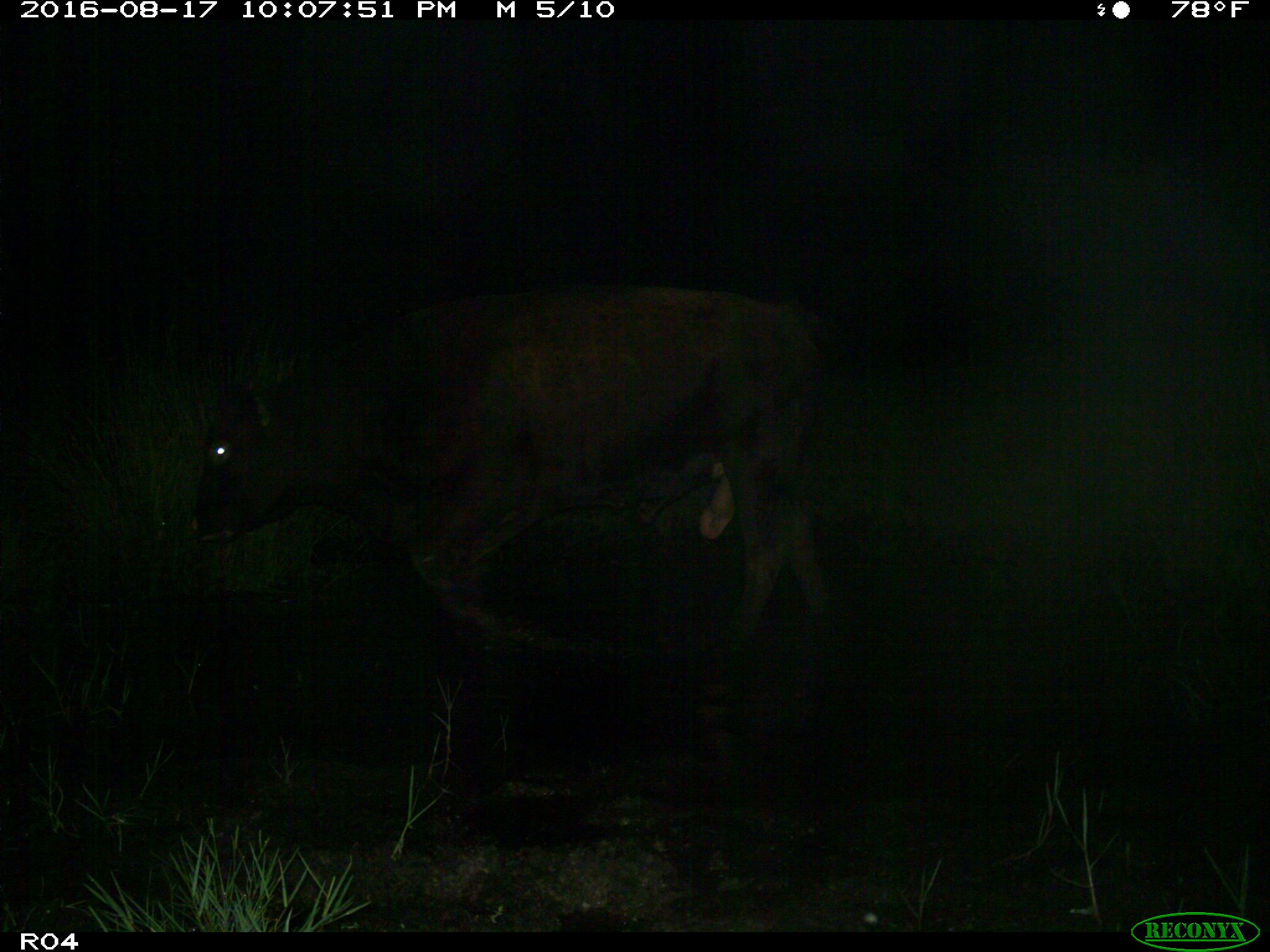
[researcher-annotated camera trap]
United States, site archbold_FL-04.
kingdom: Animalia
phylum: Chordata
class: Mammalia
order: Artiodactyla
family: Bovidae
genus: Bos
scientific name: Bos taurus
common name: domestic cow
Bos taurus (domestic cow).